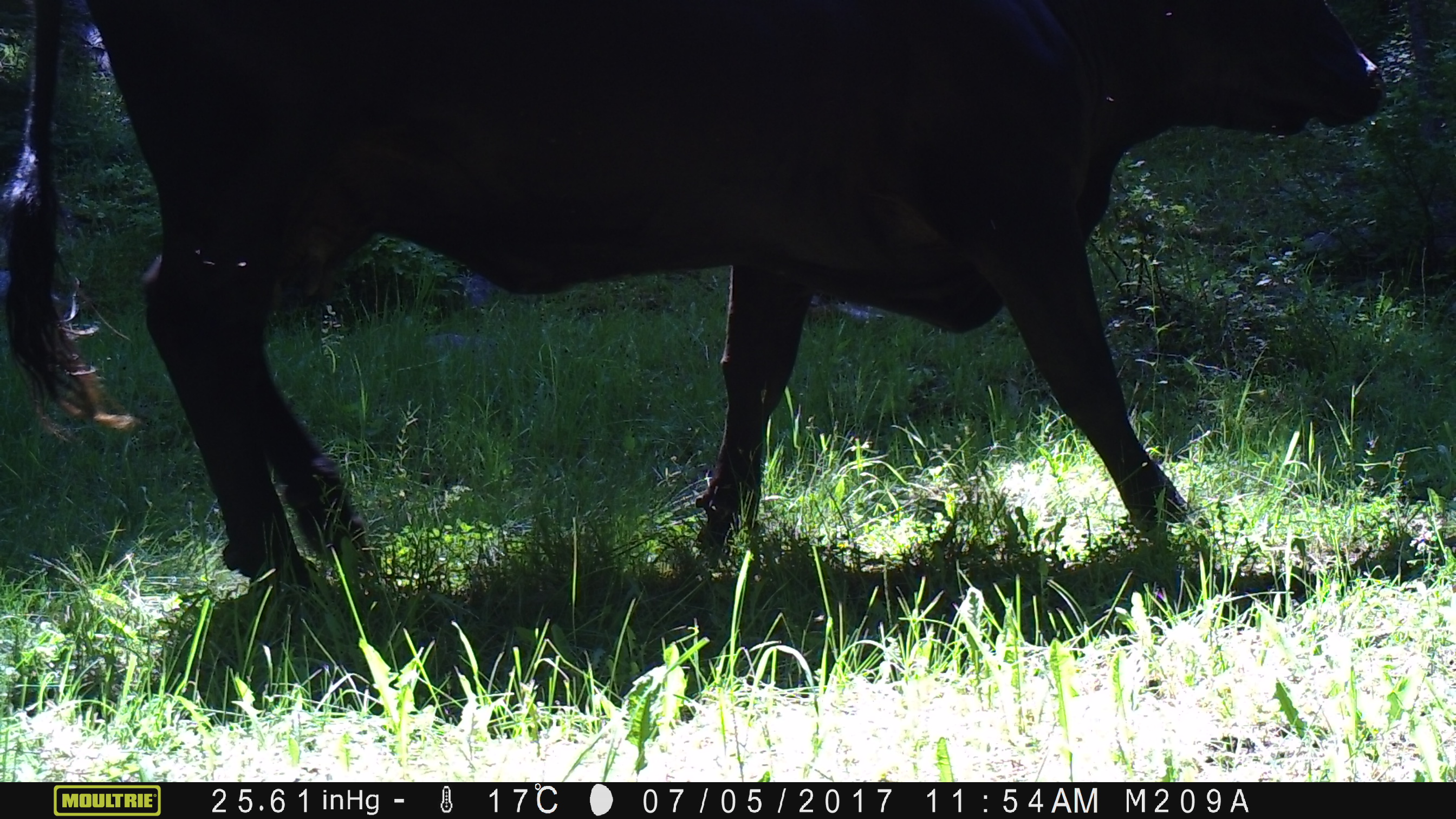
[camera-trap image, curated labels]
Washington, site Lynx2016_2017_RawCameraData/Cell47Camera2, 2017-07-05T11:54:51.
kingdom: Animalia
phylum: Chordata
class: Mammalia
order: Artiodactyla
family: Bovidae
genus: Bos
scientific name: Bos taurus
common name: domestic cattle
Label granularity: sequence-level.